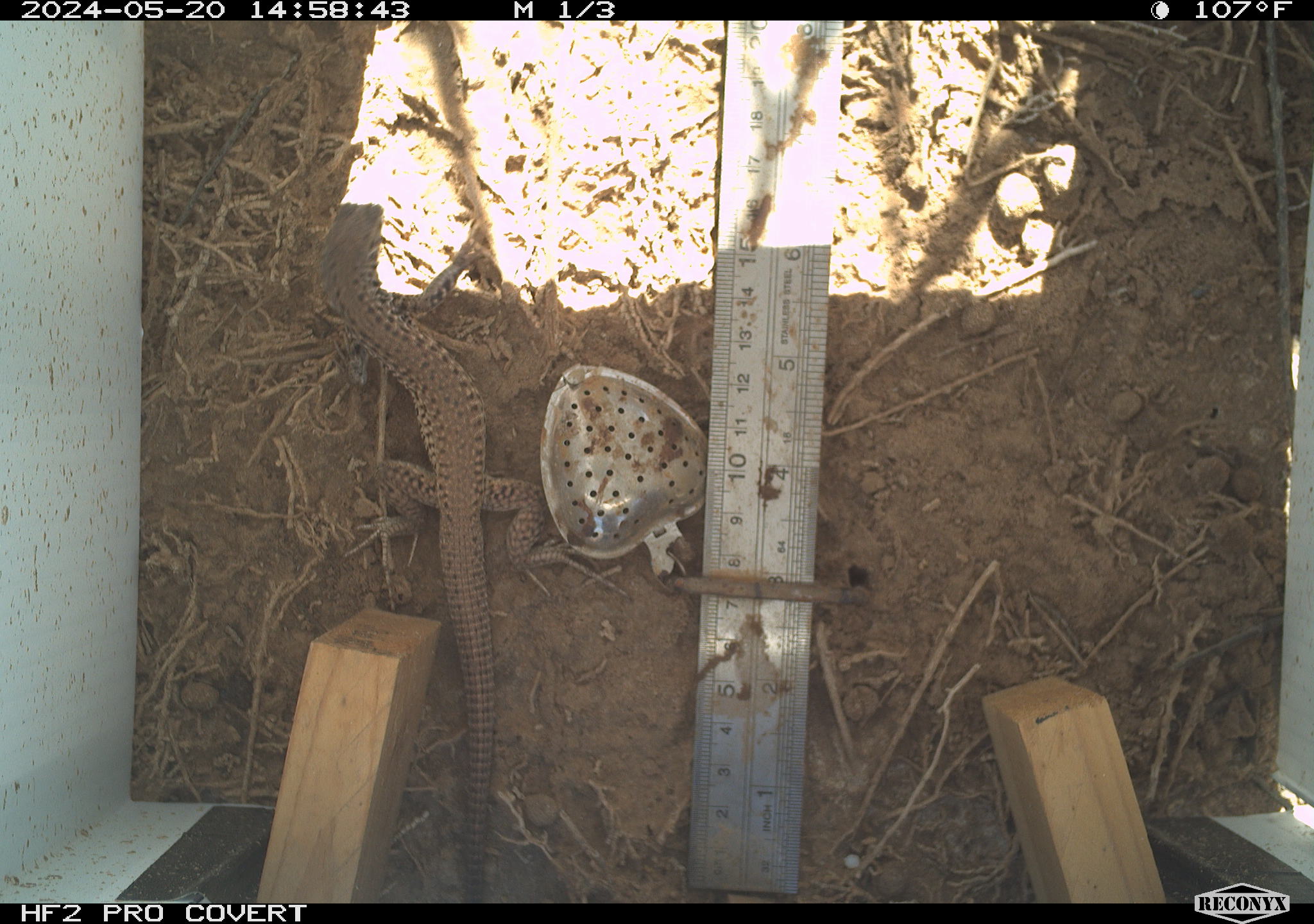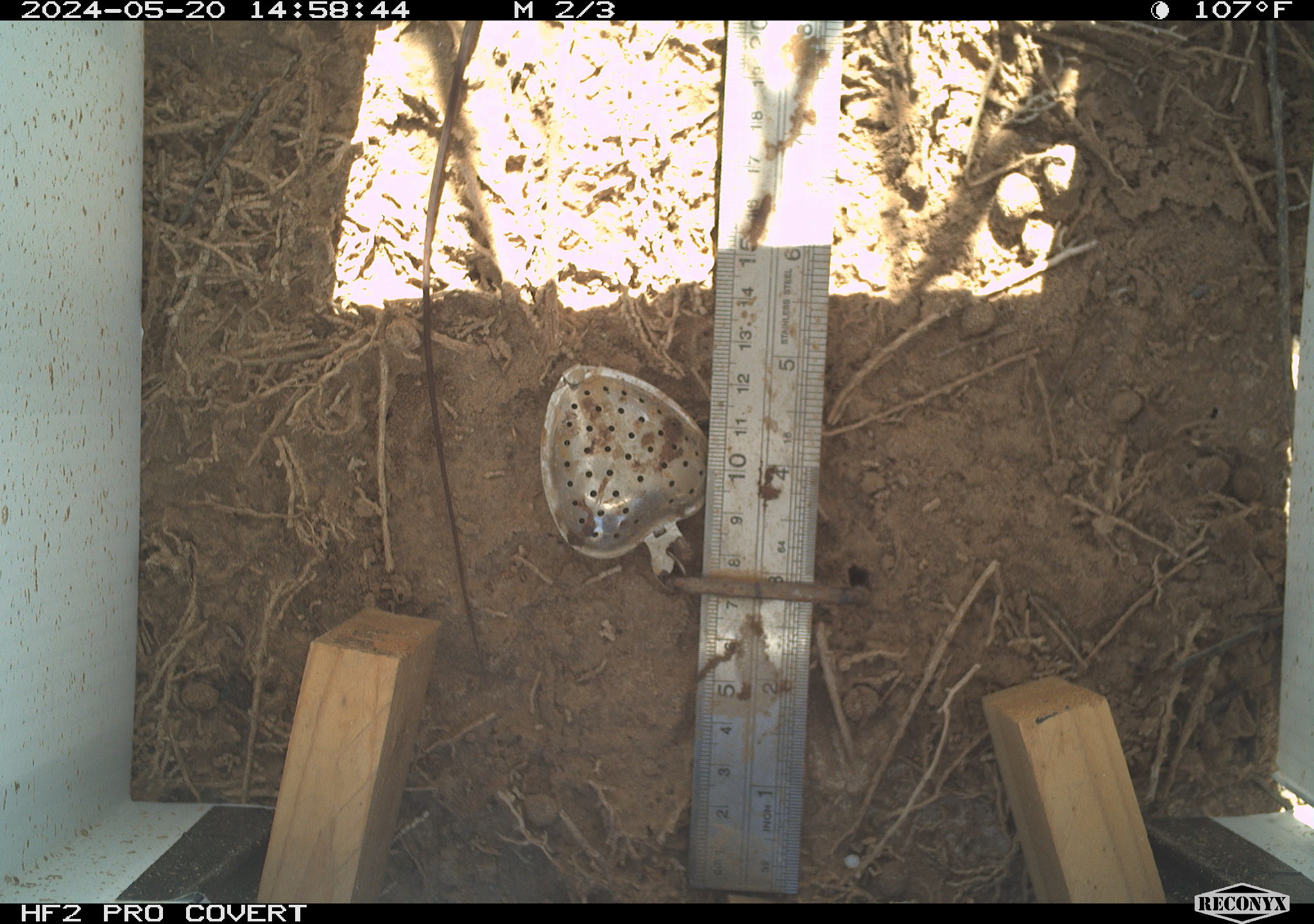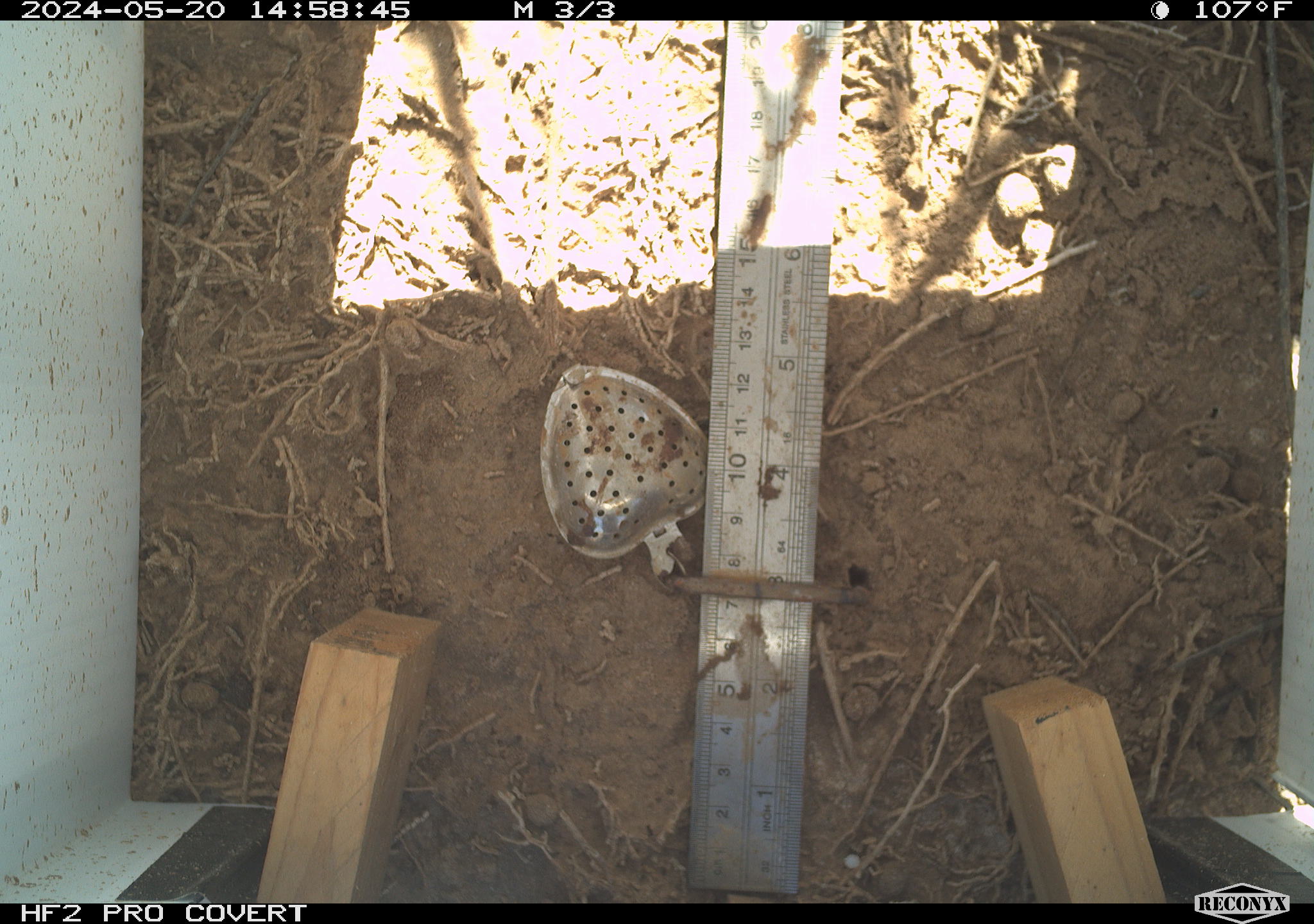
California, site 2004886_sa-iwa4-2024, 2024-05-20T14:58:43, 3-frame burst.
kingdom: Animalia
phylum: Chordata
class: Reptilia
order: Squamata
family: Teiidae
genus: Aspidoscelis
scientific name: Aspidoscelis tigris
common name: western whiptail